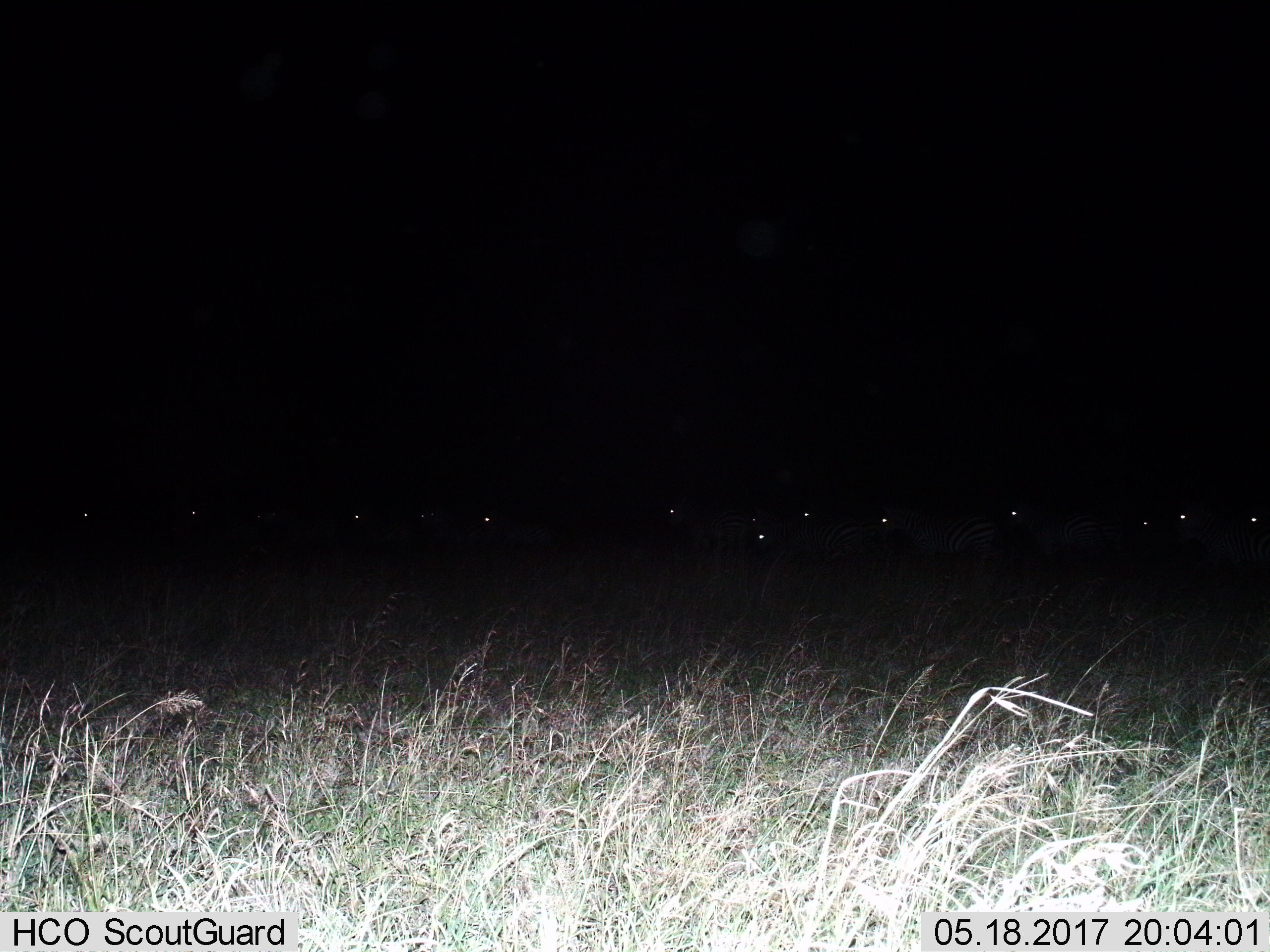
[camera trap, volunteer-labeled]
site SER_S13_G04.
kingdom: Animalia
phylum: Chordata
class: Mammalia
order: Perissodactyla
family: Equidae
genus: Equus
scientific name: Equus quagga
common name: plains zebra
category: zebraplains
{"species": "zebraplains (plains zebra) (Equus quagga)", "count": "11-50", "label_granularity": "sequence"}